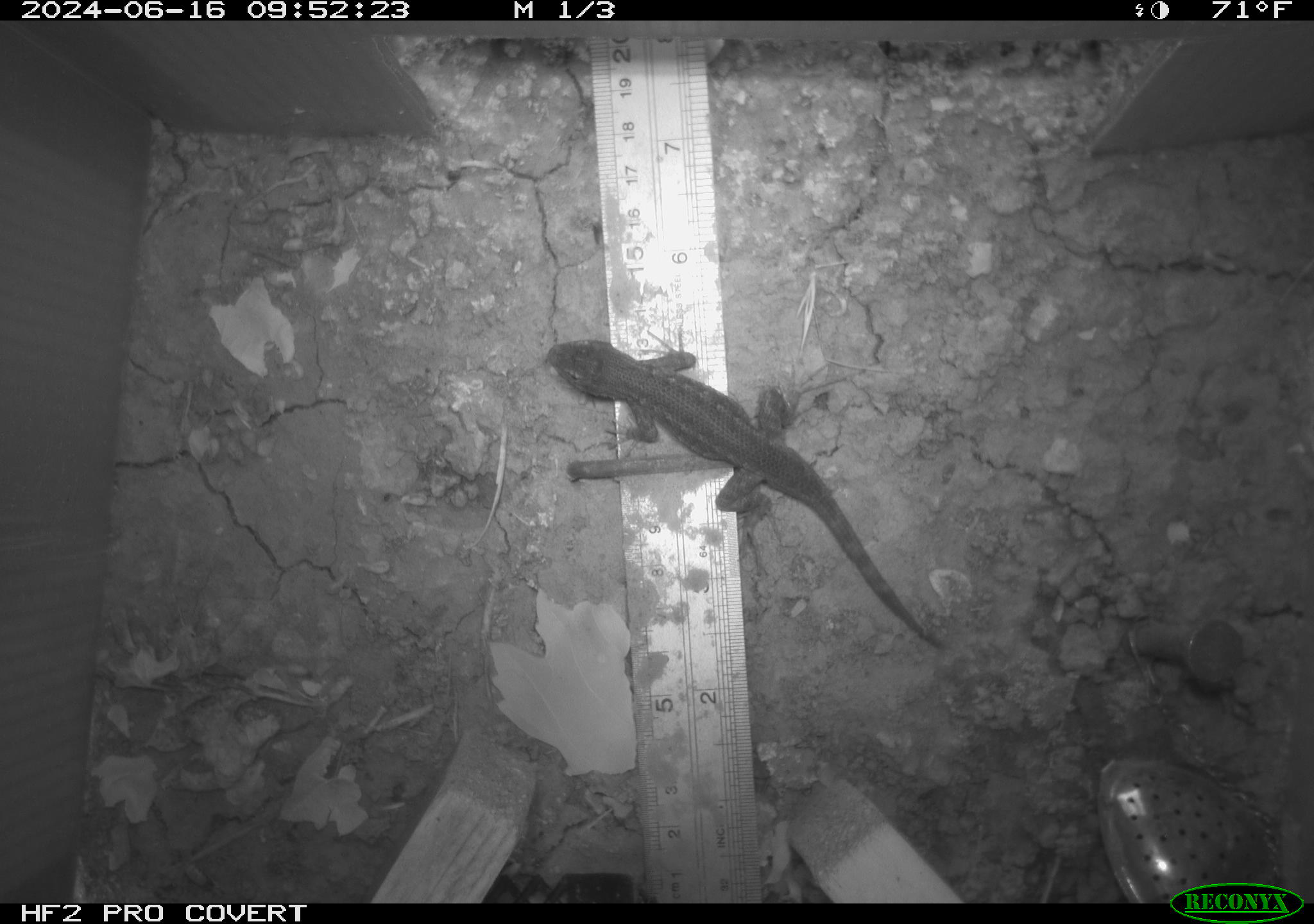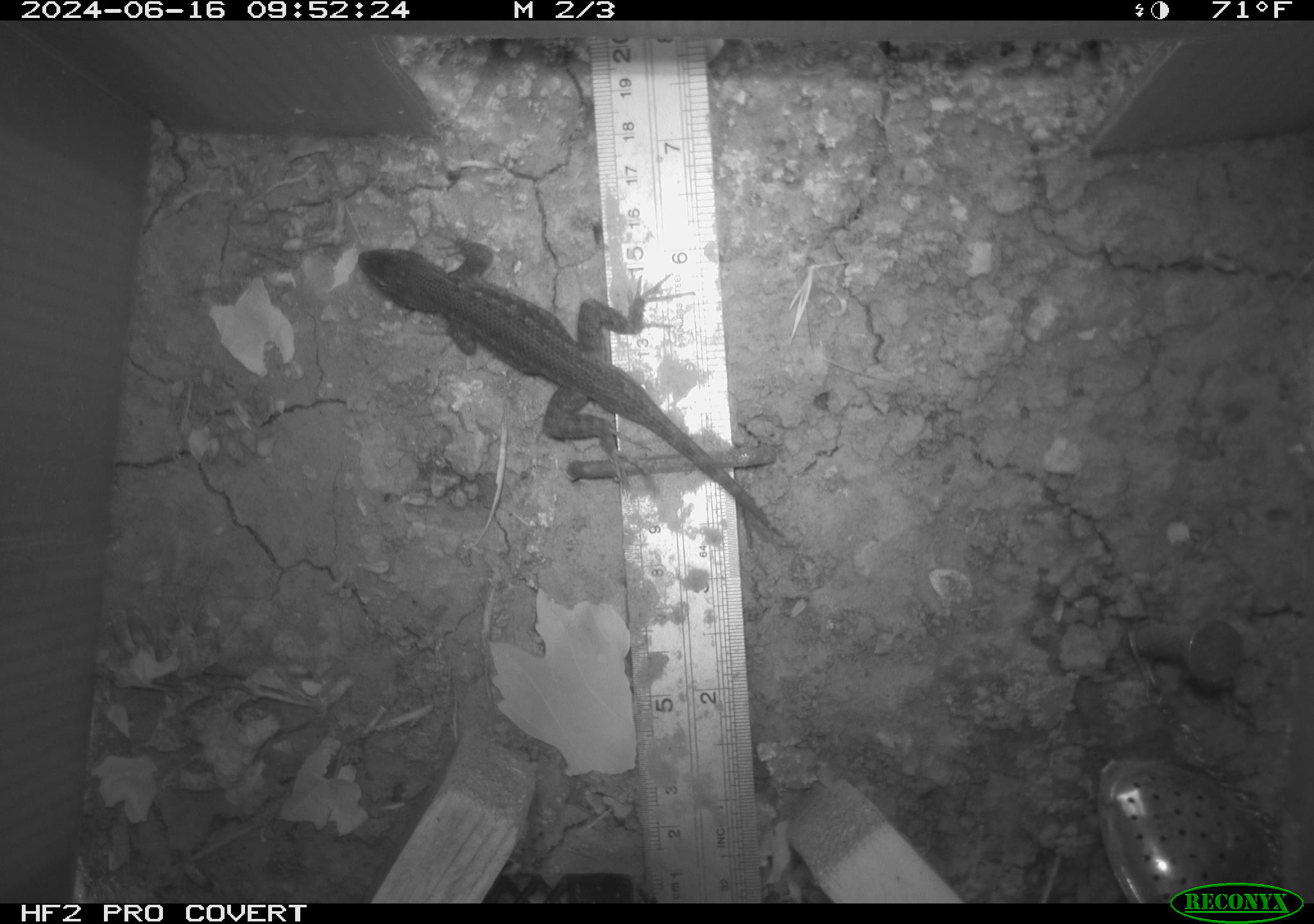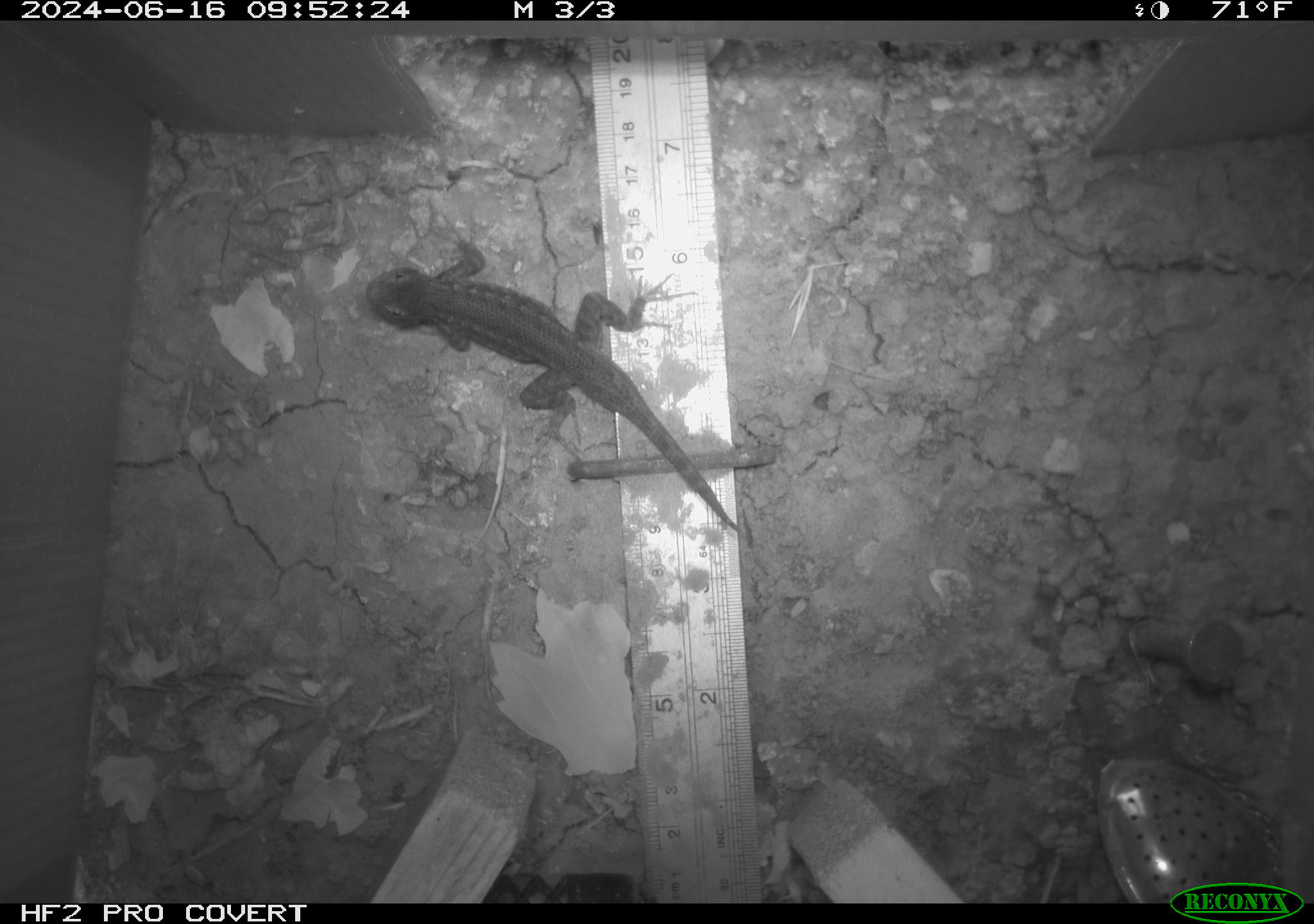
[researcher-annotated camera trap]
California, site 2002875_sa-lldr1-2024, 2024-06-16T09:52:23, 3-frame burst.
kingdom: Animalia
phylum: Chordata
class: Reptilia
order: Squamata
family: Phrynosomatidae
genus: Sceloporus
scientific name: Sceloporus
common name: spiny lizards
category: sceloporus species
Sceloporus species (spiny lizards) (Sceloporus).